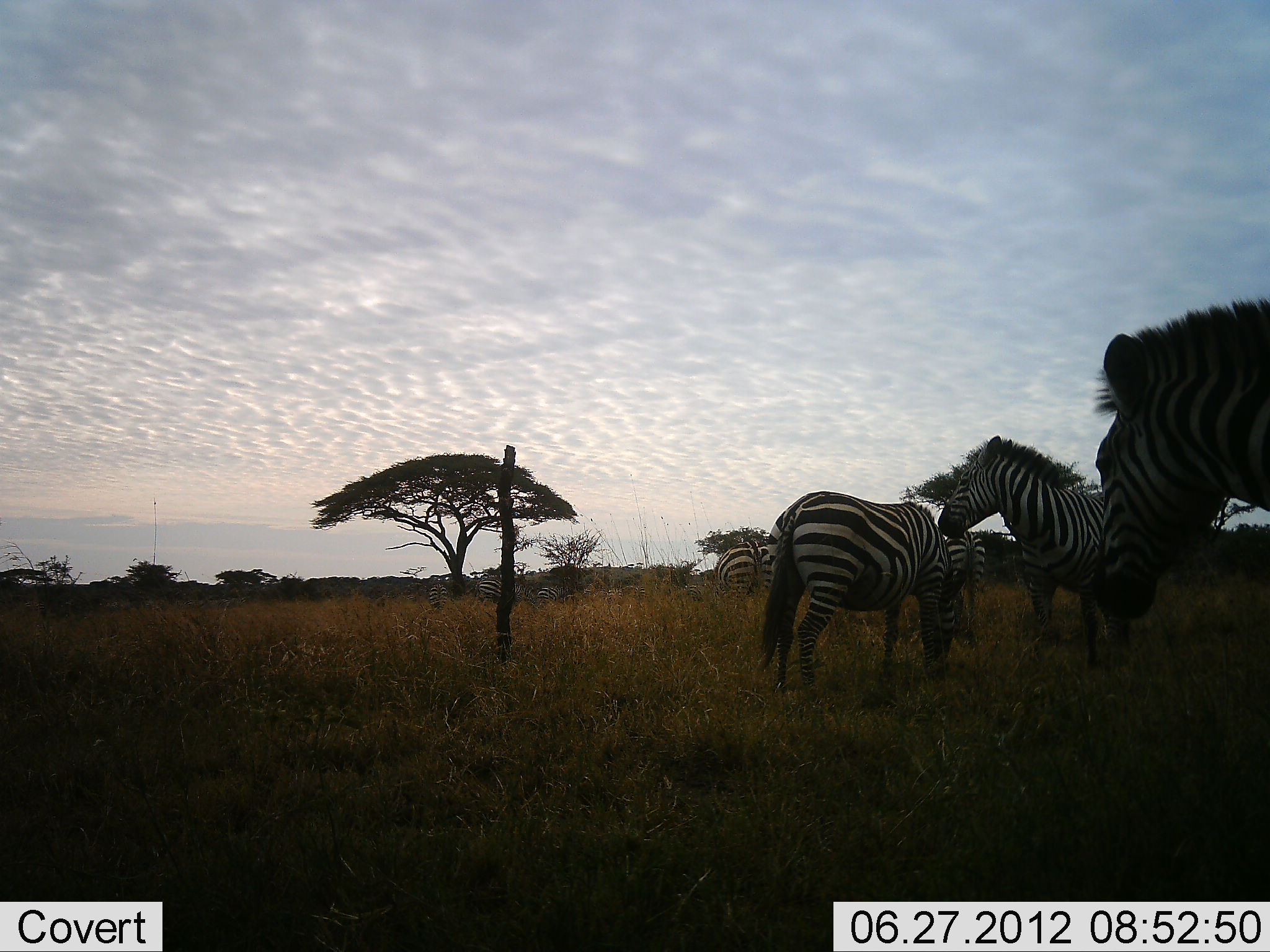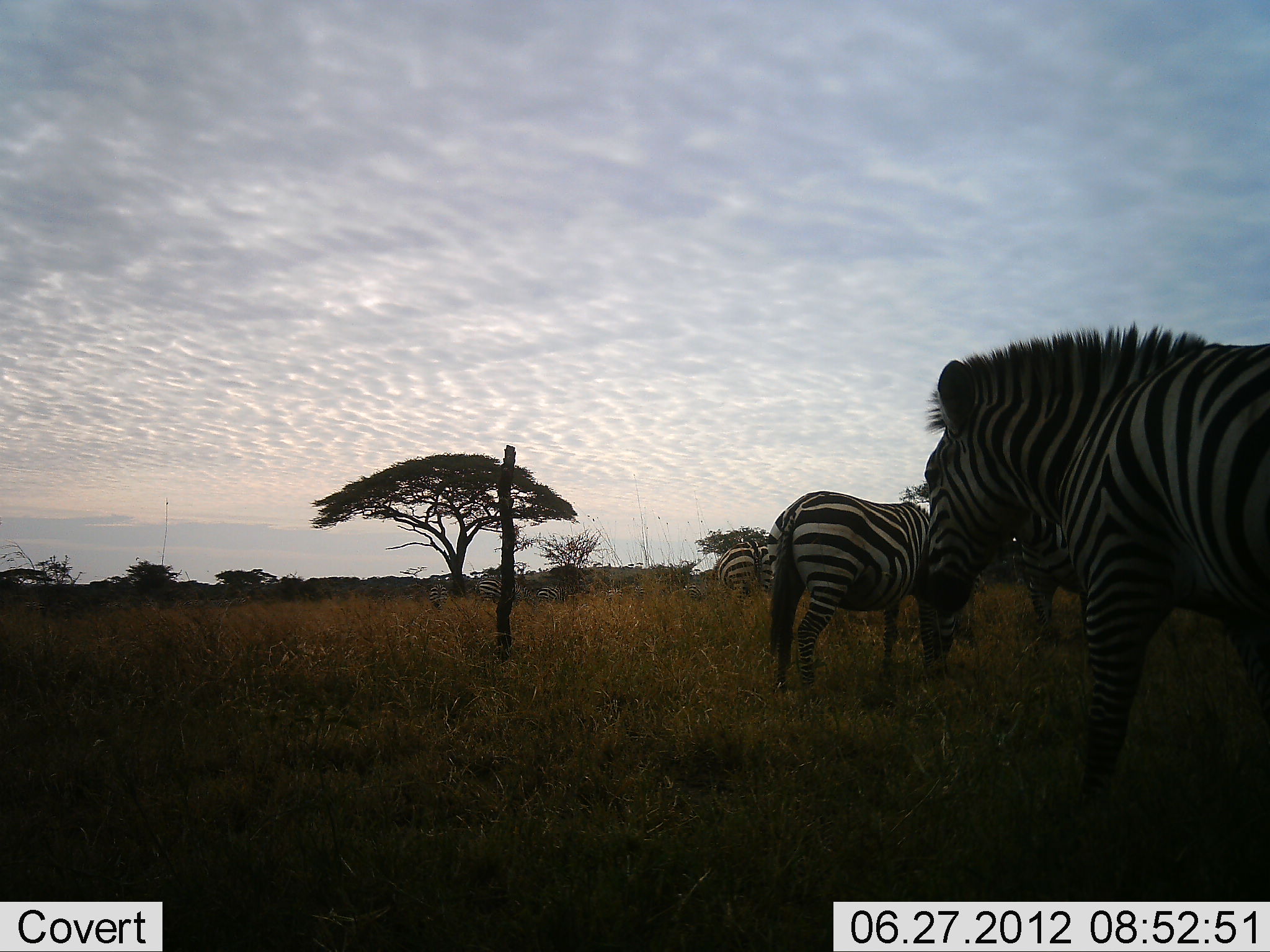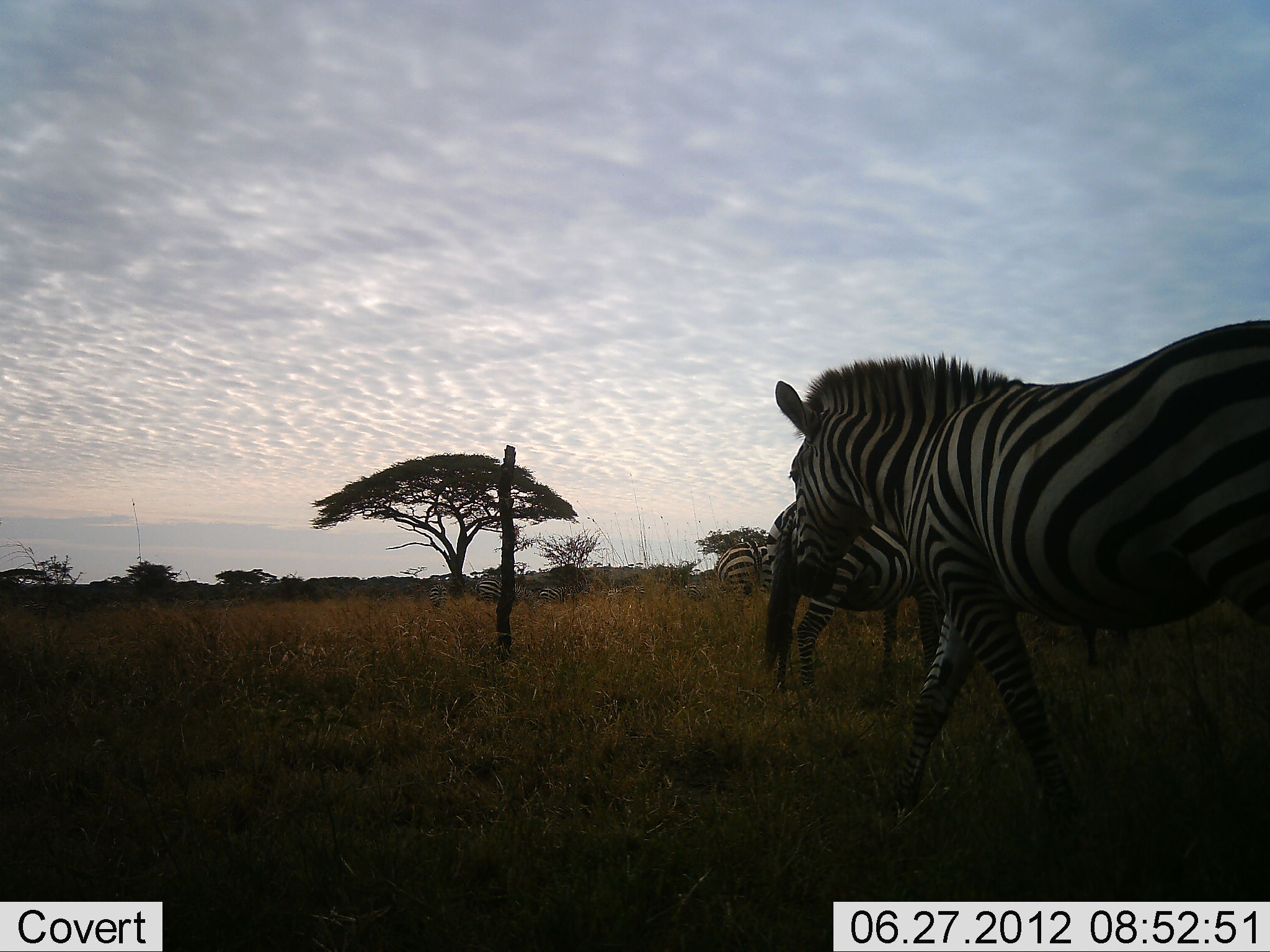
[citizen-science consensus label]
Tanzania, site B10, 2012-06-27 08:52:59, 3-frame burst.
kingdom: Animalia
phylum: Chordata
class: Mammalia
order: Perissodactyla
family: Equidae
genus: Equus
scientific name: Equus quagga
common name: plains zebra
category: zebra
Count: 4.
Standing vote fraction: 80%.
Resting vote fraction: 0%.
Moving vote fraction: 80%.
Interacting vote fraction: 10%.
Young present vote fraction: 0%.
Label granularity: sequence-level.